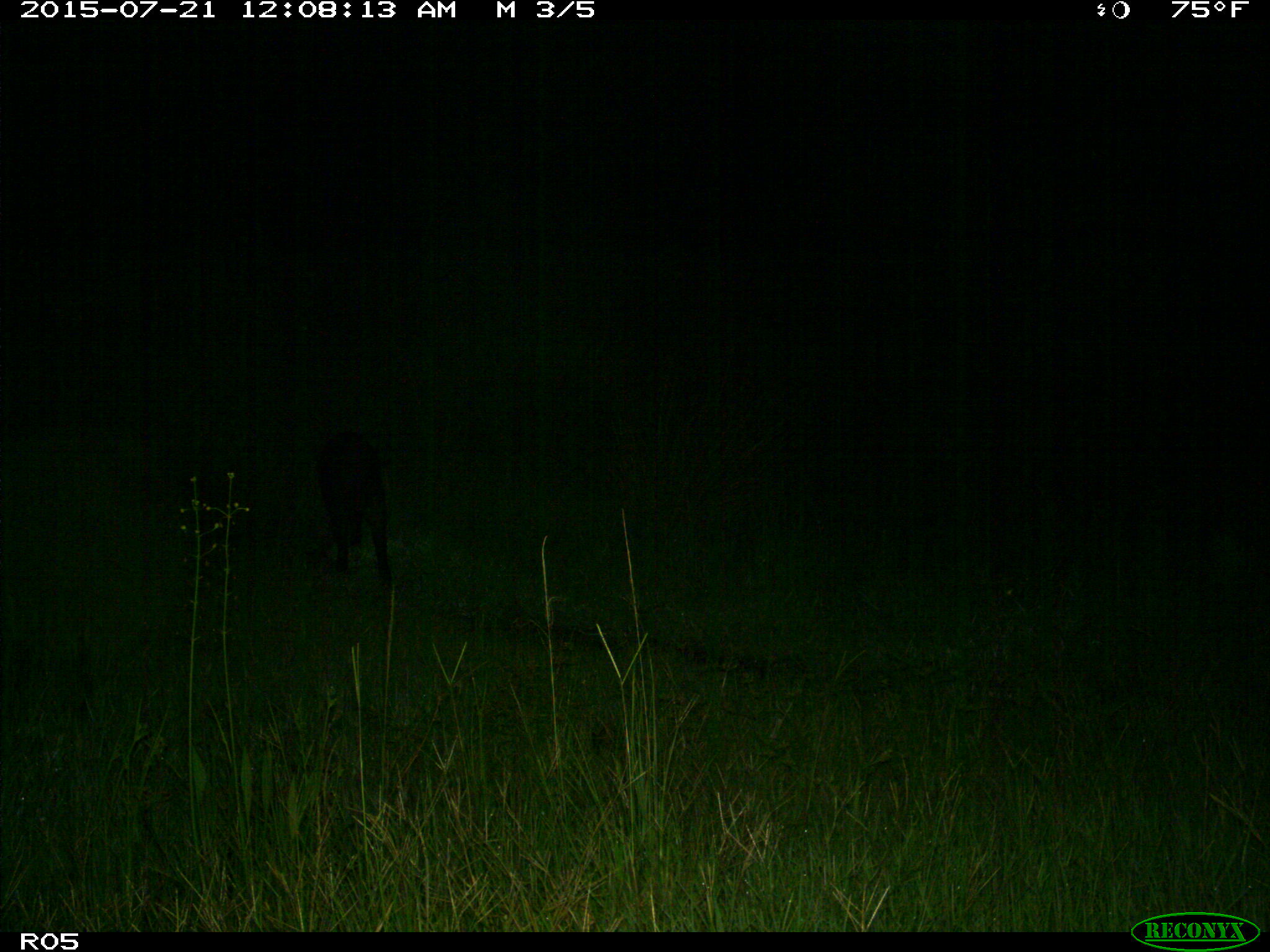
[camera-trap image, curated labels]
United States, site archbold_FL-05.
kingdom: Animalia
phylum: Chordata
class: Mammalia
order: Artiodactyla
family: Suidae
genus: Sus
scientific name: Sus scrofa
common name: wild boar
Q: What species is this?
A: Sus scrofa (wild boar).